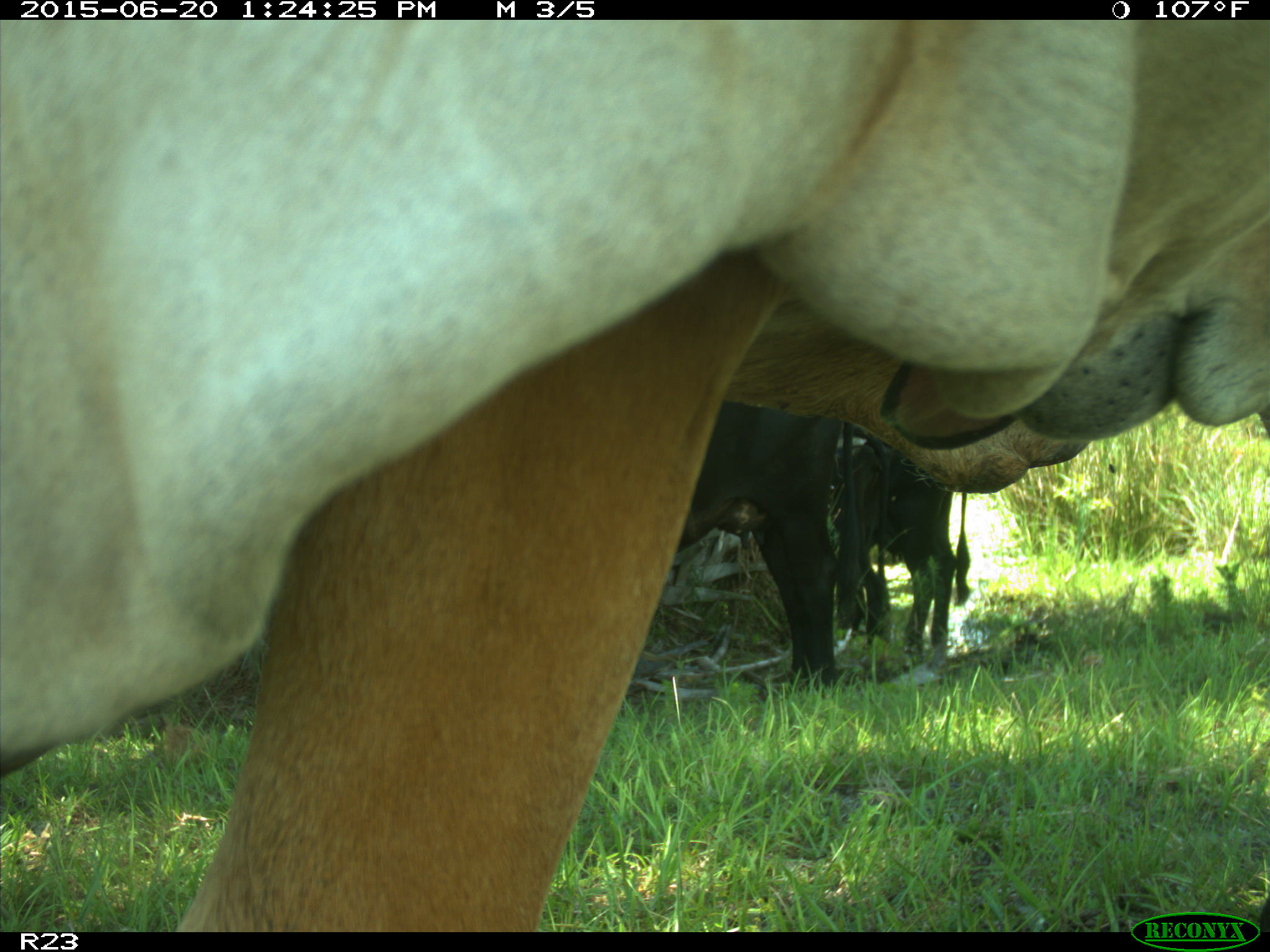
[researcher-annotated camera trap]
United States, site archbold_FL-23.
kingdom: Animalia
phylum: Chordata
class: Mammalia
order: Artiodactyla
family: Bovidae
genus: Bos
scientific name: Bos taurus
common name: domestic cow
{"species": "Bos taurus (domestic cow)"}